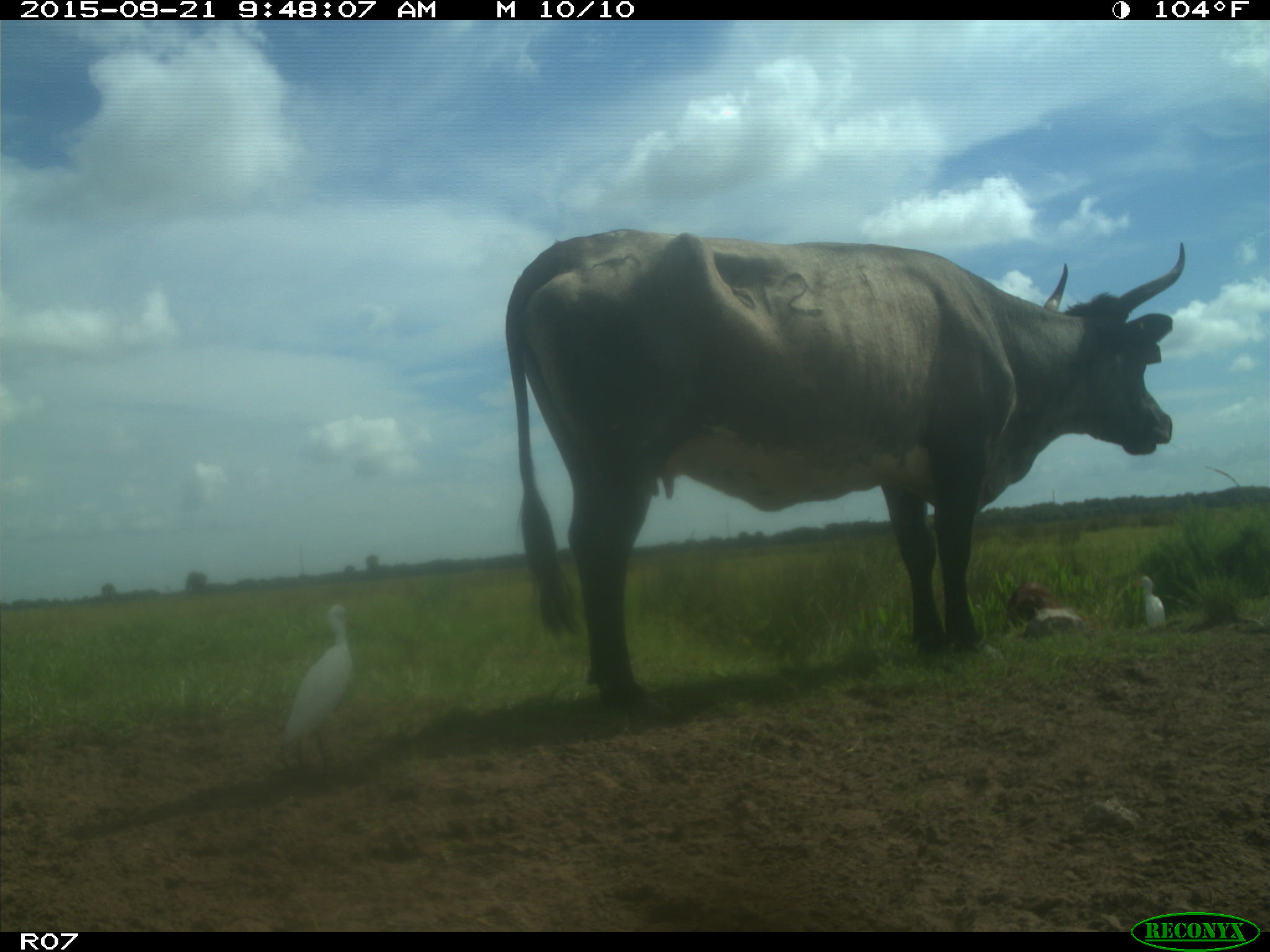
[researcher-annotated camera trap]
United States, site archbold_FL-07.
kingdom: Animalia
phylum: Chordata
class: Mammalia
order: Artiodactyla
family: Bovidae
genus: Bos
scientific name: Bos taurus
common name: domestic cow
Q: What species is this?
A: Bos taurus (domestic cow).